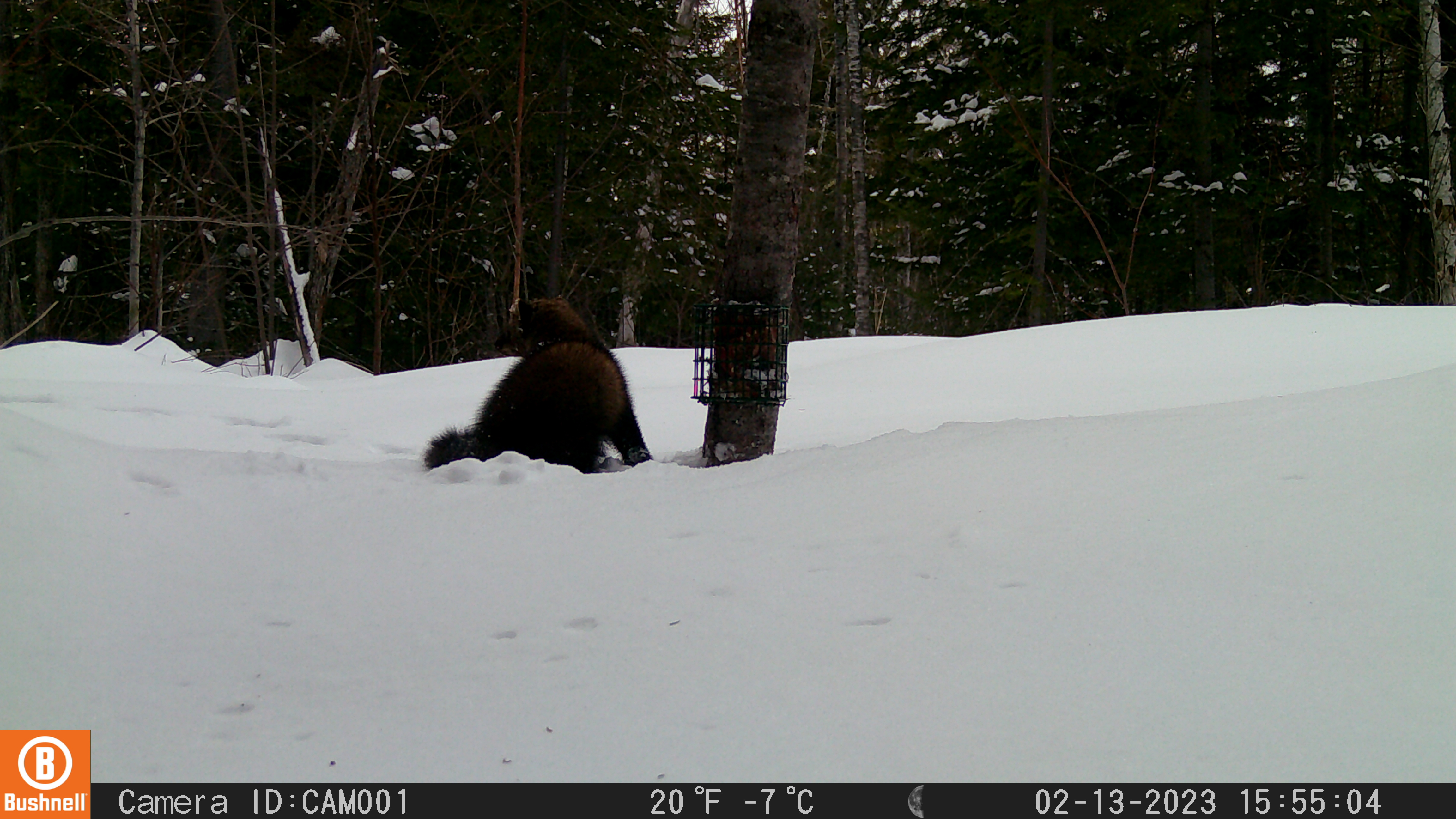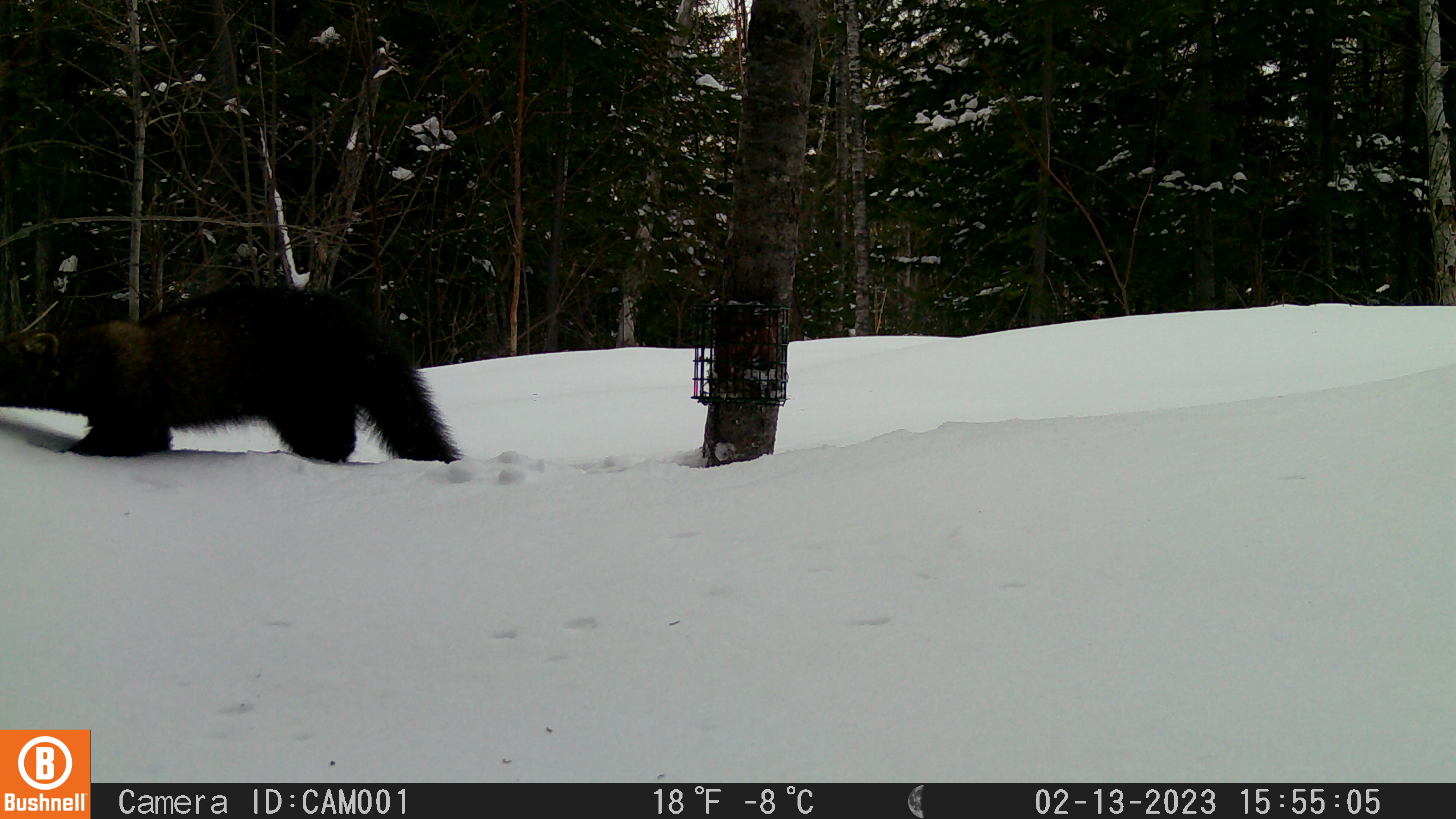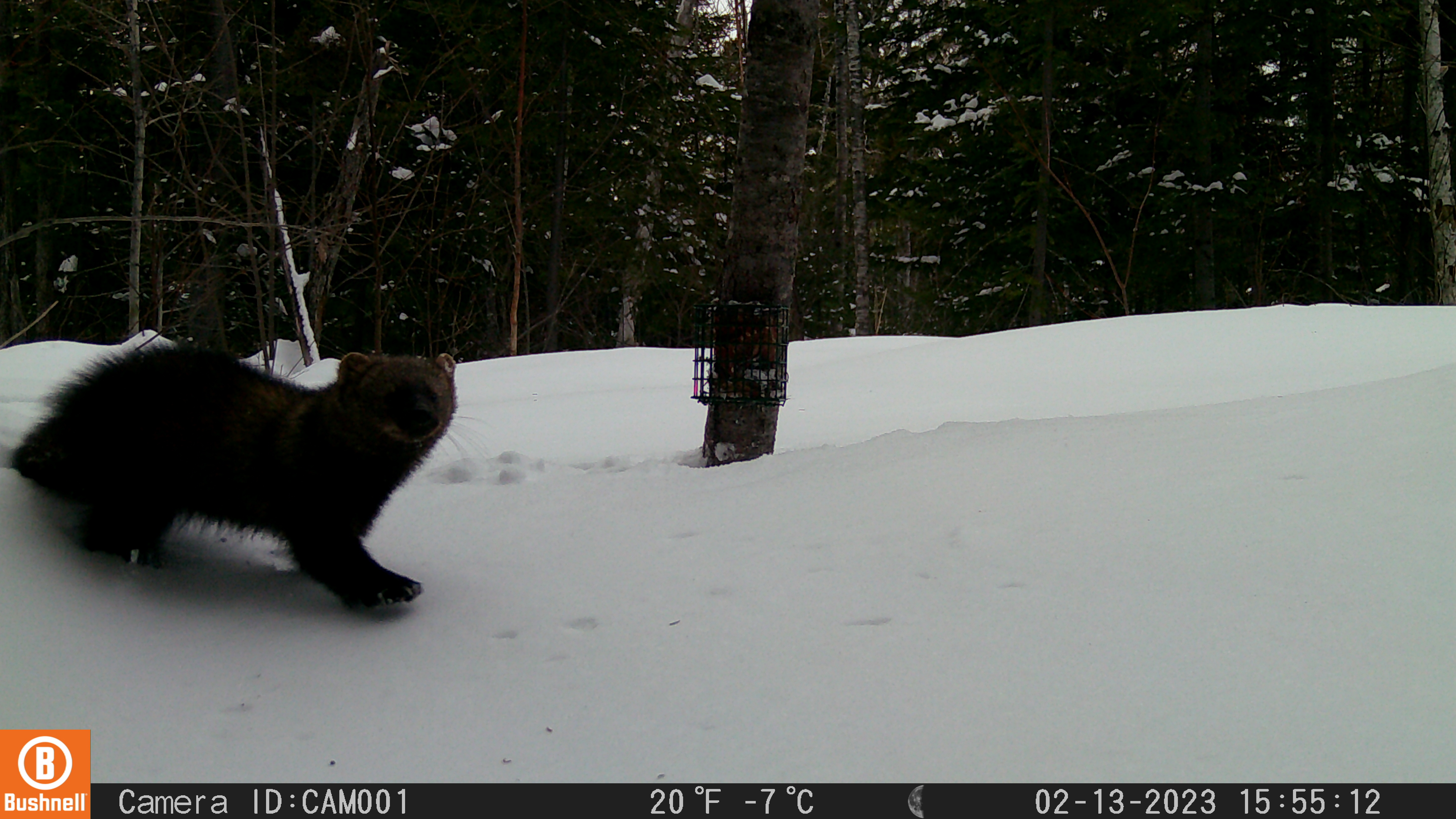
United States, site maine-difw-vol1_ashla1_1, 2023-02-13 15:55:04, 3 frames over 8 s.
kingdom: Animalia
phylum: Chordata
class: Mammalia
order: Carnivora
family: Mustelidae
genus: Pekania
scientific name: Pekania pennanti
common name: fisher